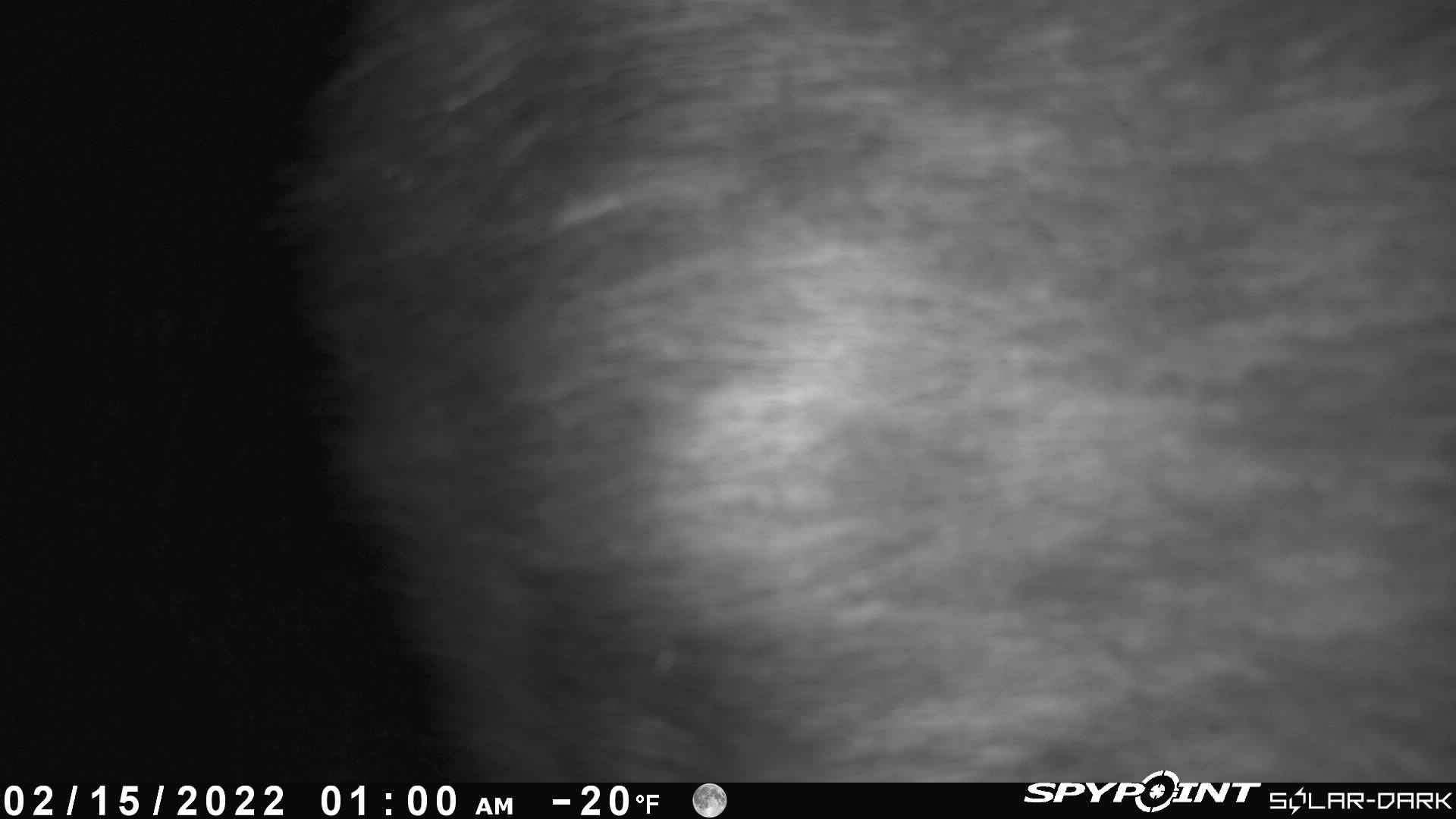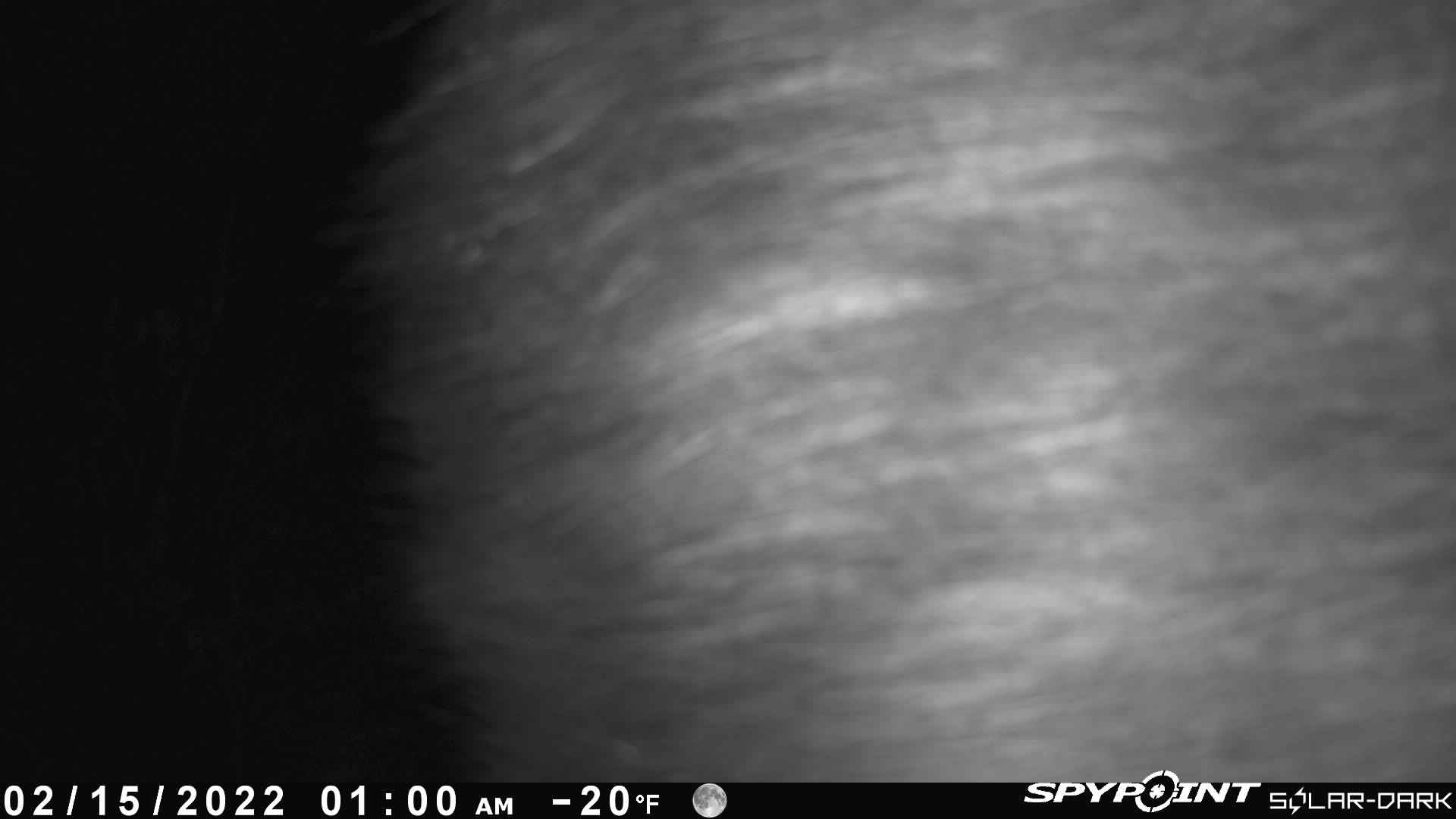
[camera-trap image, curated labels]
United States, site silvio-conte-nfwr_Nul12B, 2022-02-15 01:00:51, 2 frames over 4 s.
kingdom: Animalia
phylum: Chordata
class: Mammalia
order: Artiodactyla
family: Cervidae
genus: Alces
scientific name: Alces alces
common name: moose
Moose (Alces alces).